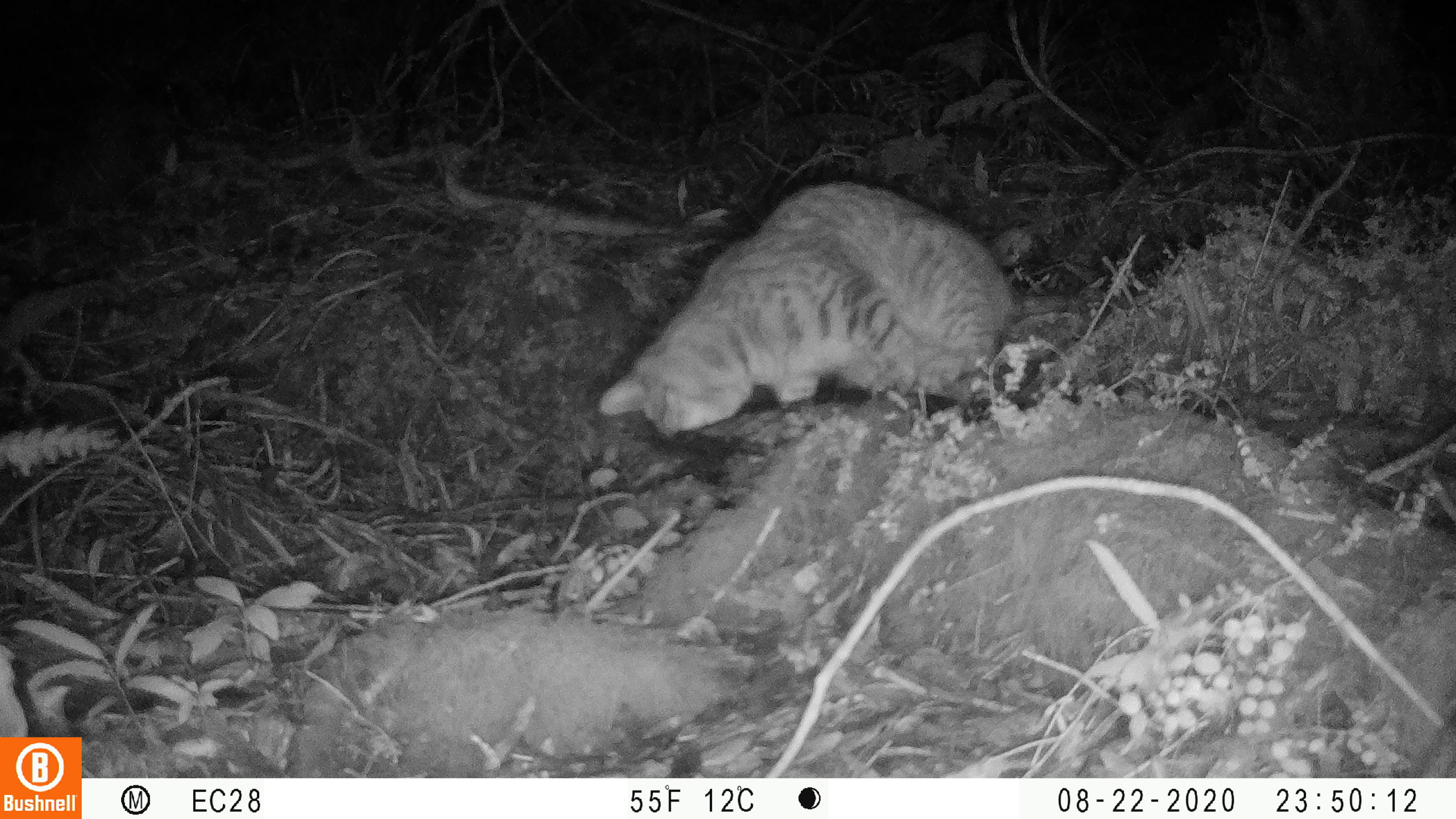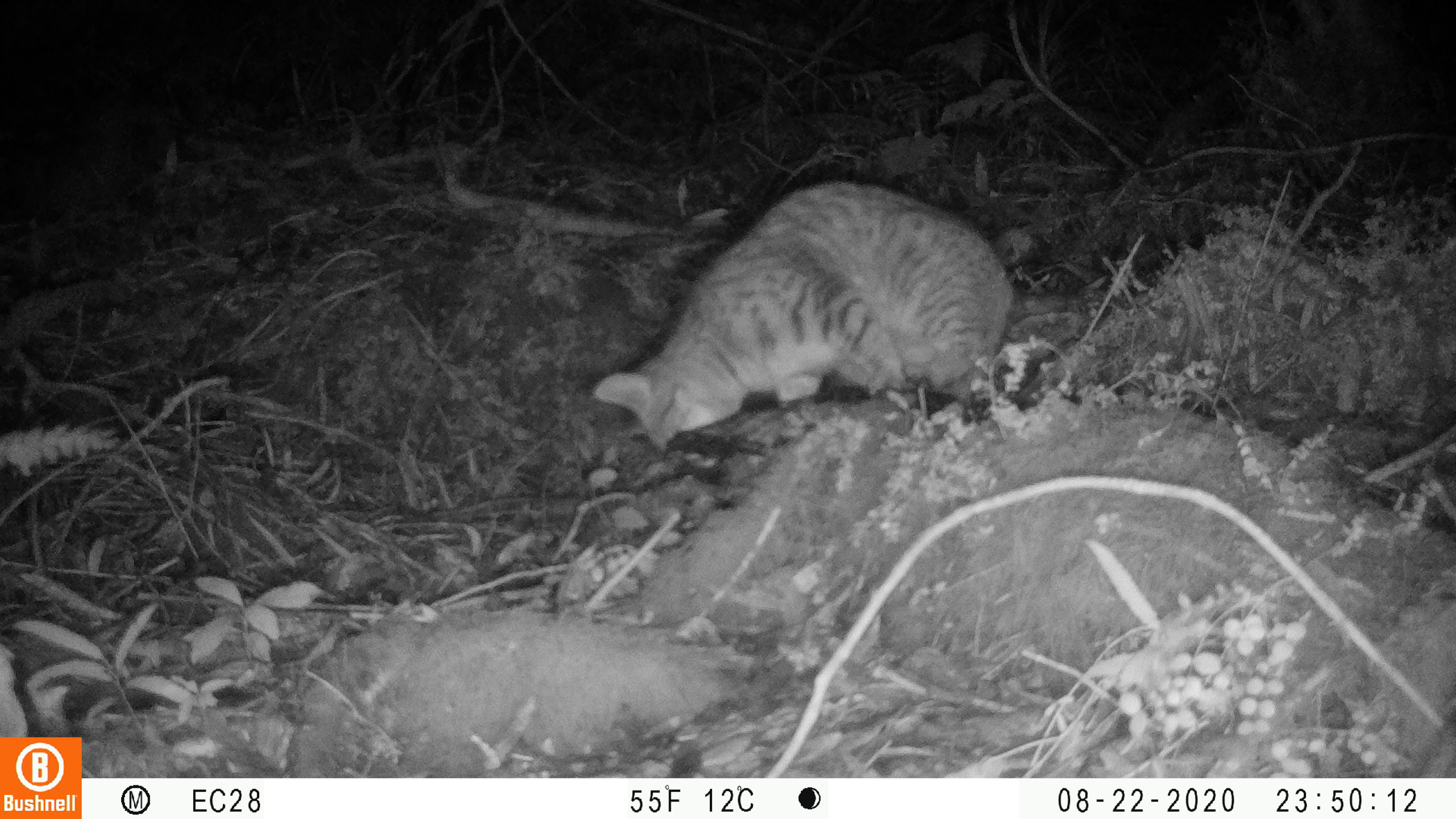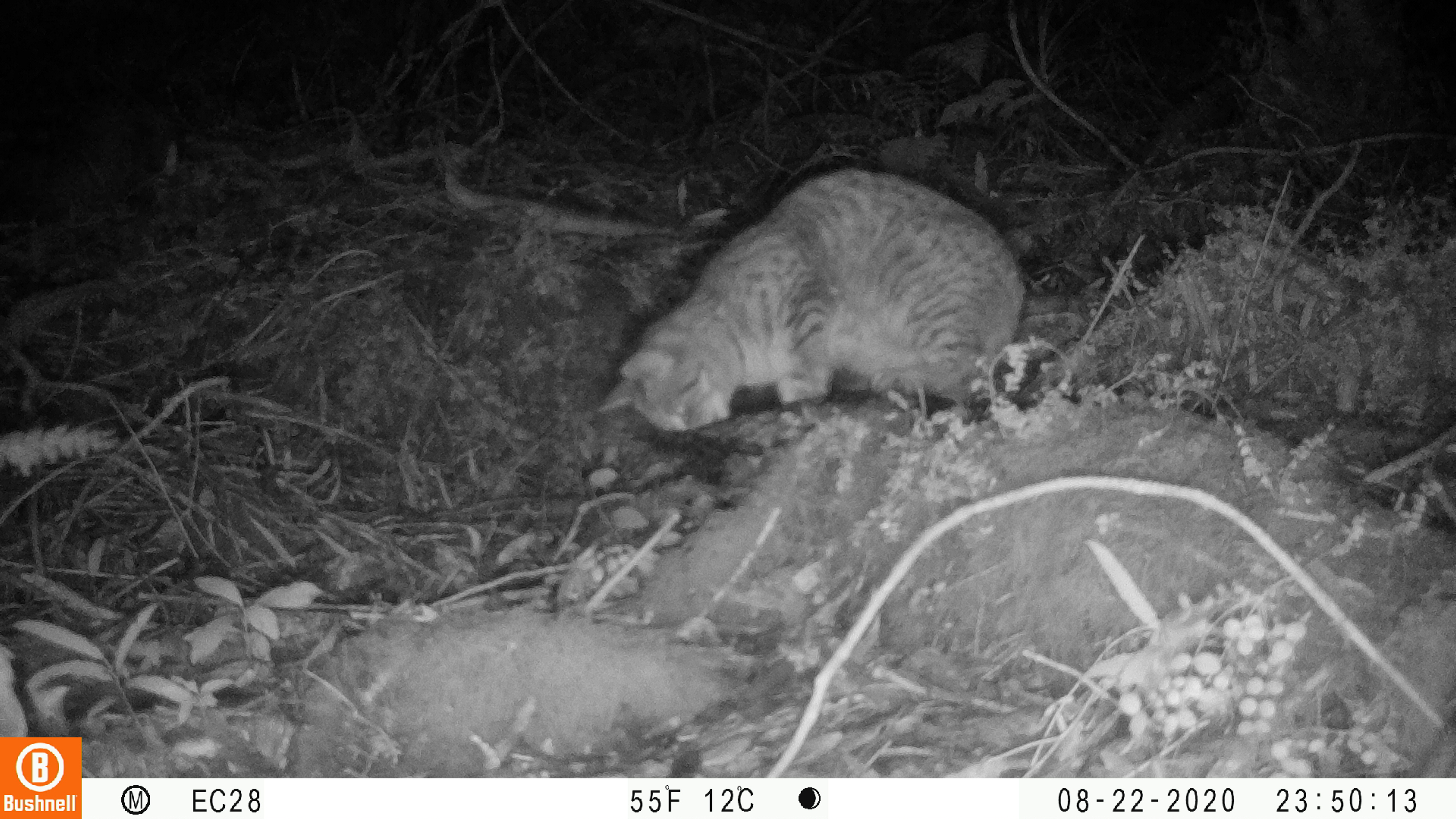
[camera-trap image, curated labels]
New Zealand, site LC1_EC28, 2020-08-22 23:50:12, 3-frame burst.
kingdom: Animalia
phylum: Chordata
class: Mammalia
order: Carnivora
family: Felidae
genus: Felis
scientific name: Felis catus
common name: domestic cat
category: cat